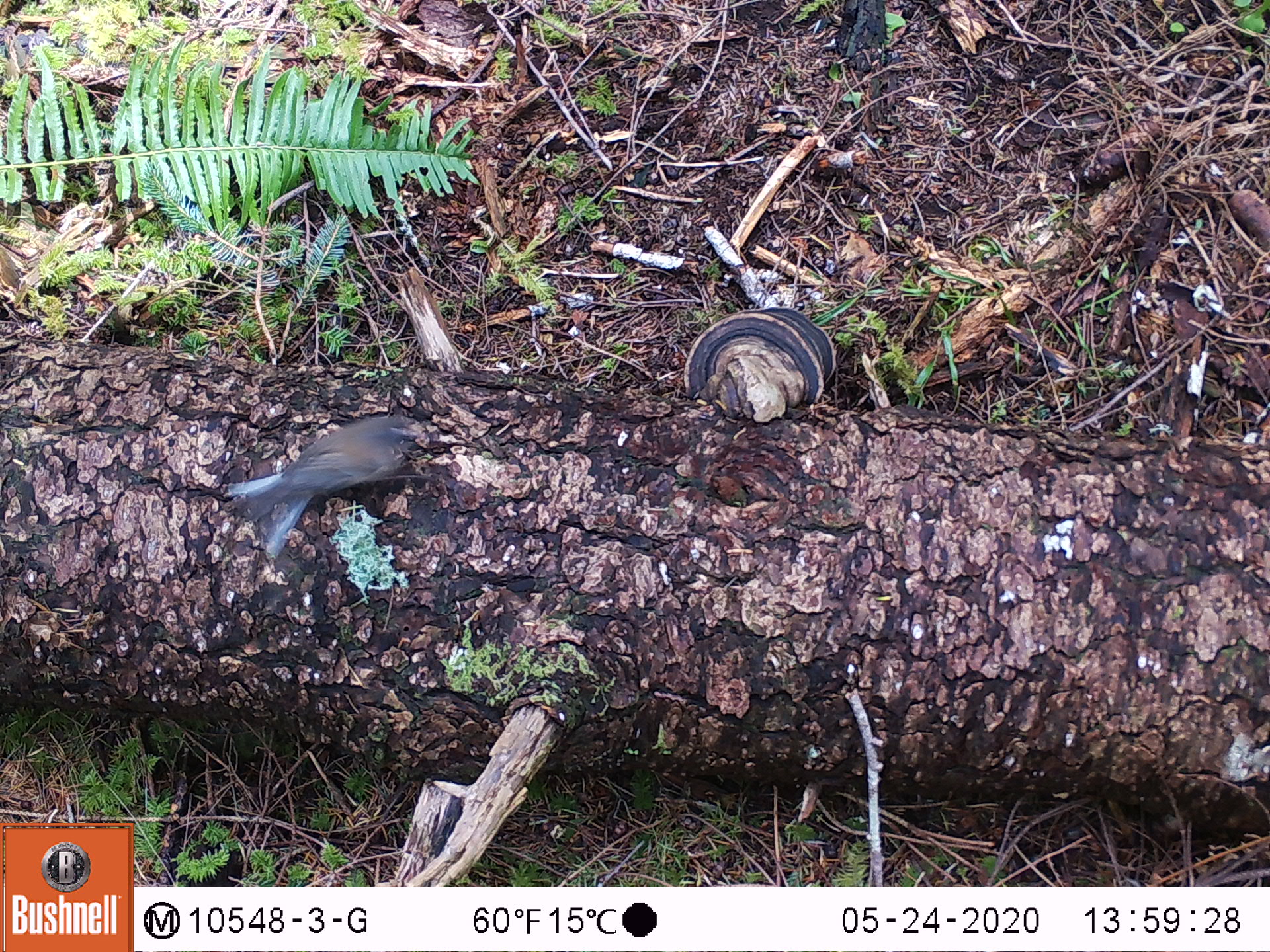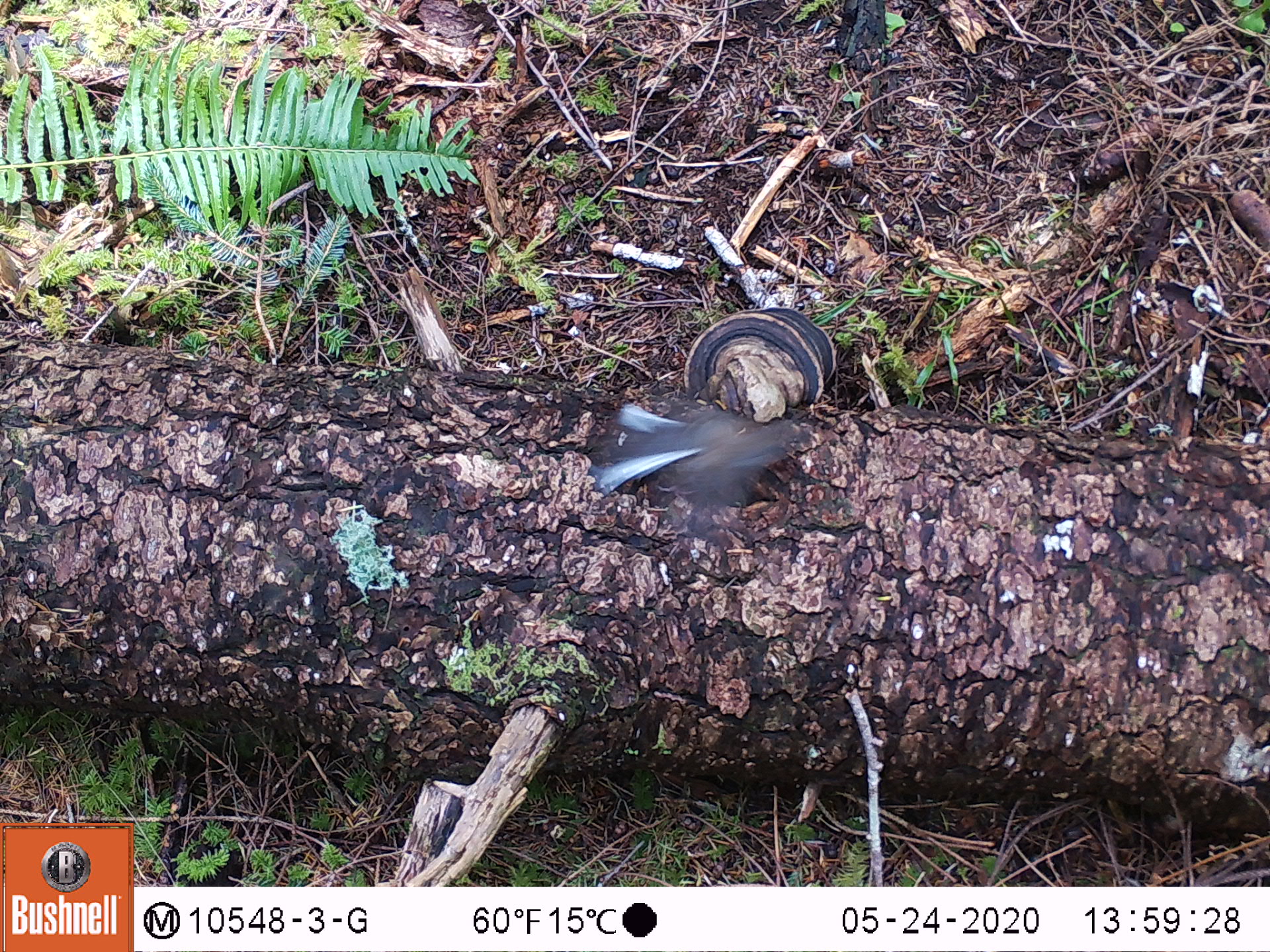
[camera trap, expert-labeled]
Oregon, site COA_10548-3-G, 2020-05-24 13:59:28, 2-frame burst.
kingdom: Animalia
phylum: Chordata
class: Aves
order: Passeriformes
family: Passerellidae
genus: Junco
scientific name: Junco hyemalis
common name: dark-eyed junco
Dark-eyed junco (Junco hyemalis).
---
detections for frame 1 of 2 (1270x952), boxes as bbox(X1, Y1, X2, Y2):
dark-eyed junco: bbox(218, 404, 424, 556)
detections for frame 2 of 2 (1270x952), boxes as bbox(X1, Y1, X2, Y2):
dark-eyed junco: bbox(575, 398, 812, 524)